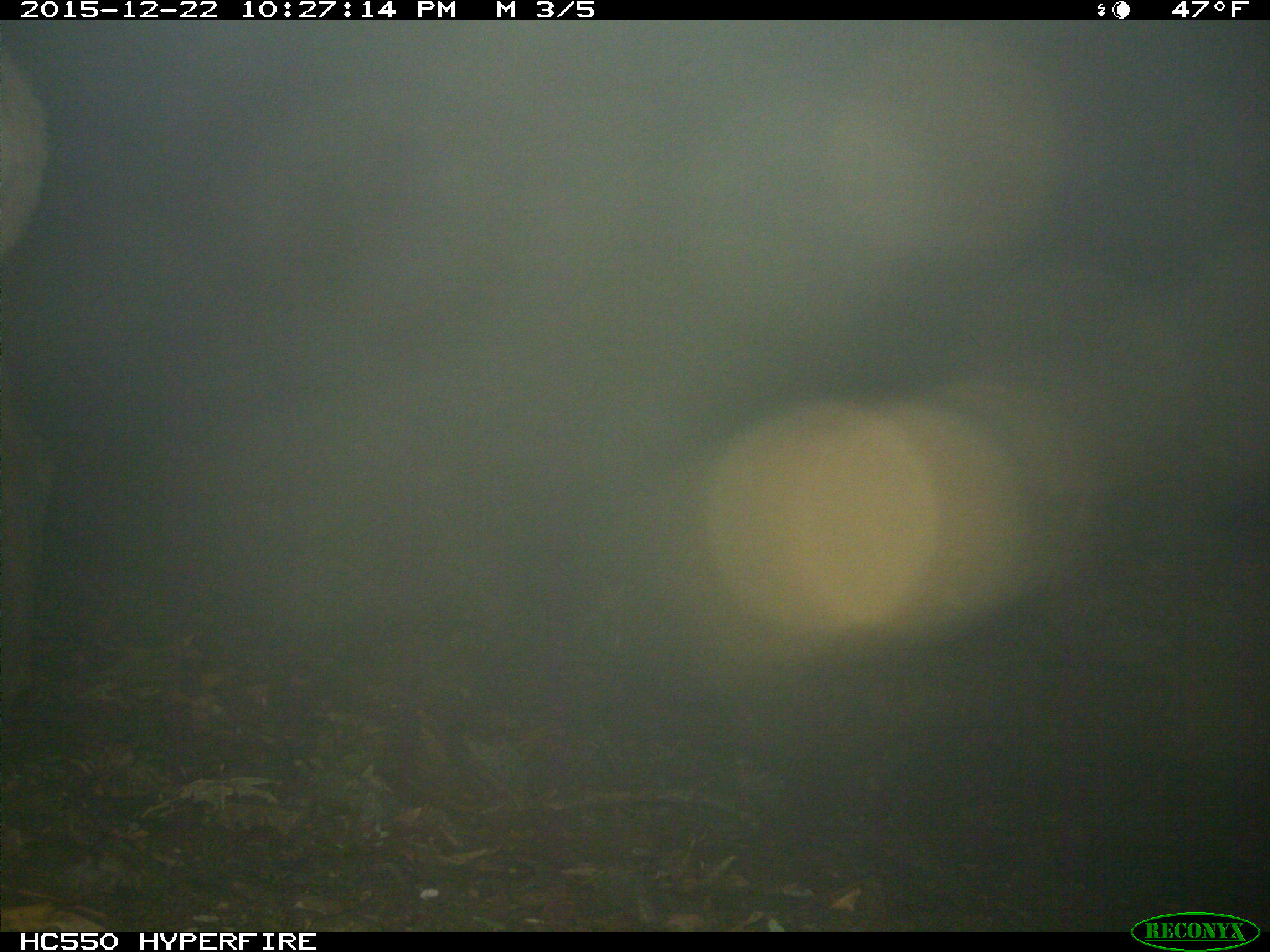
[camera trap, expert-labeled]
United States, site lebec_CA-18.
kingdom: Animalia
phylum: Chordata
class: Mammalia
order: Artiodactyla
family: Cervidae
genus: Cervus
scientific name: Cervus canadensis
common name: elk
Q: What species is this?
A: Cervus canadensis (elk).